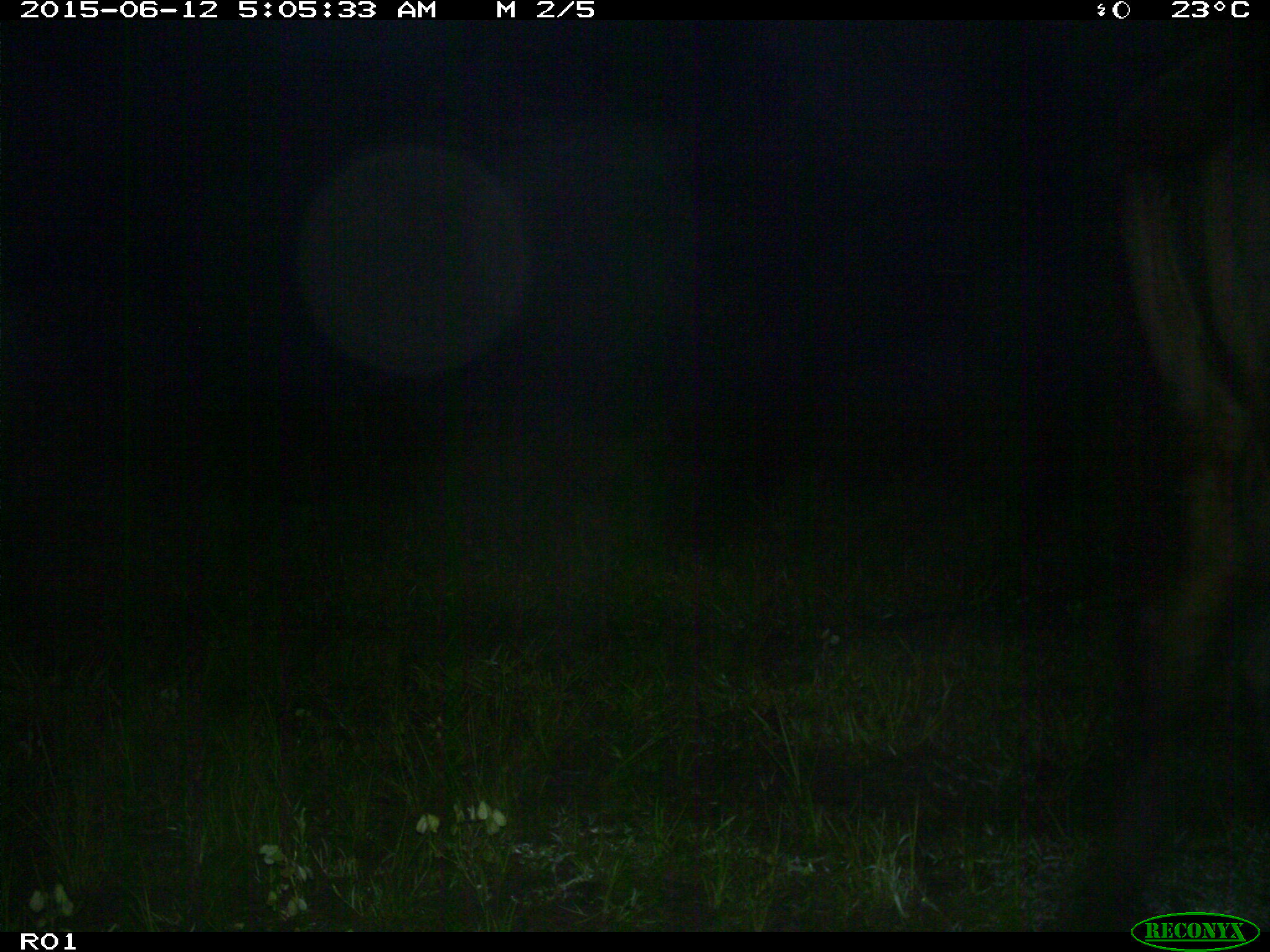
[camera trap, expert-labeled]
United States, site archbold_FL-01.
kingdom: Animalia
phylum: Chordata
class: Mammalia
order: Artiodactyla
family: Bovidae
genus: Bos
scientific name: Bos taurus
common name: domestic cow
Bos taurus (domestic cow).